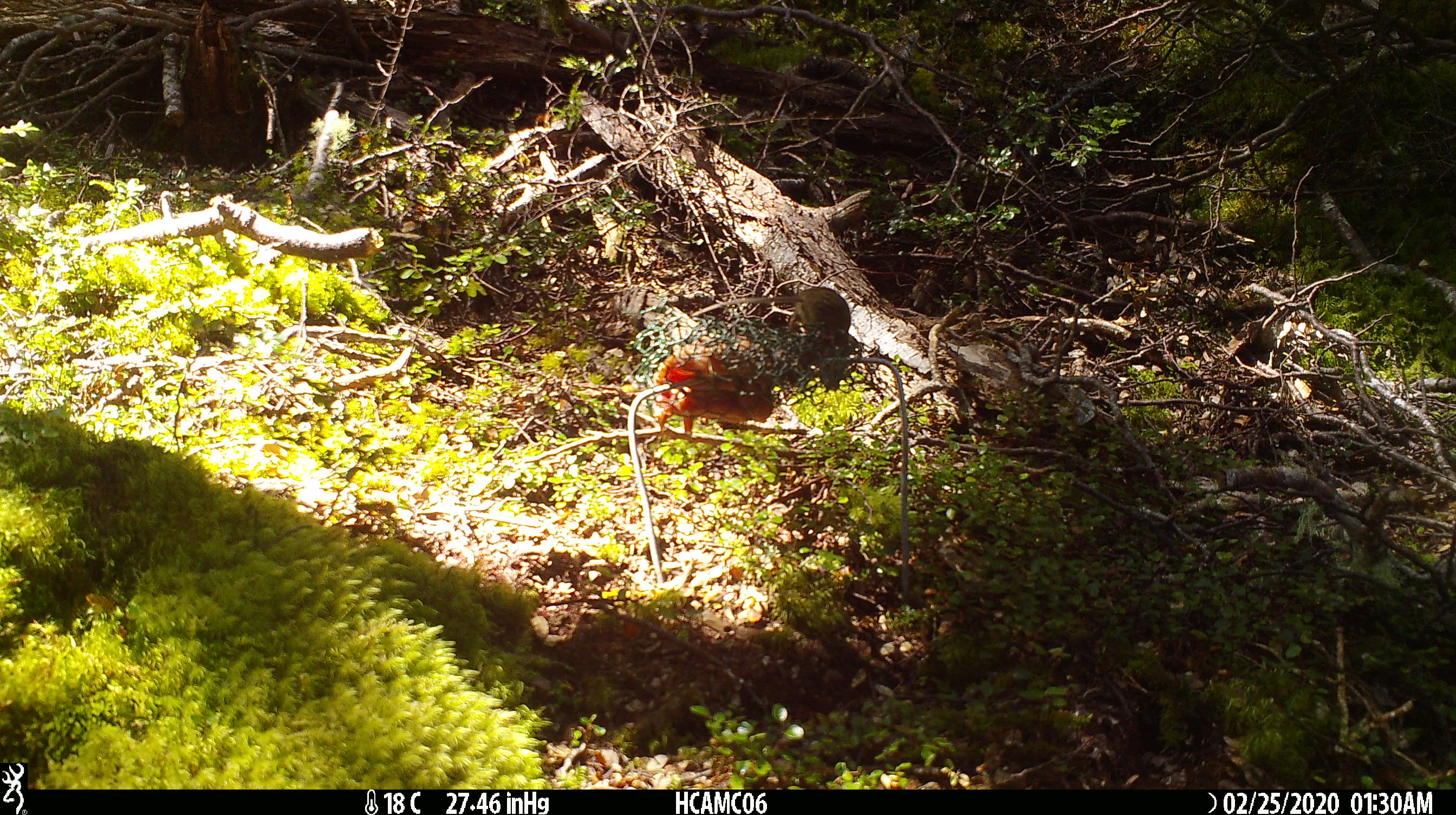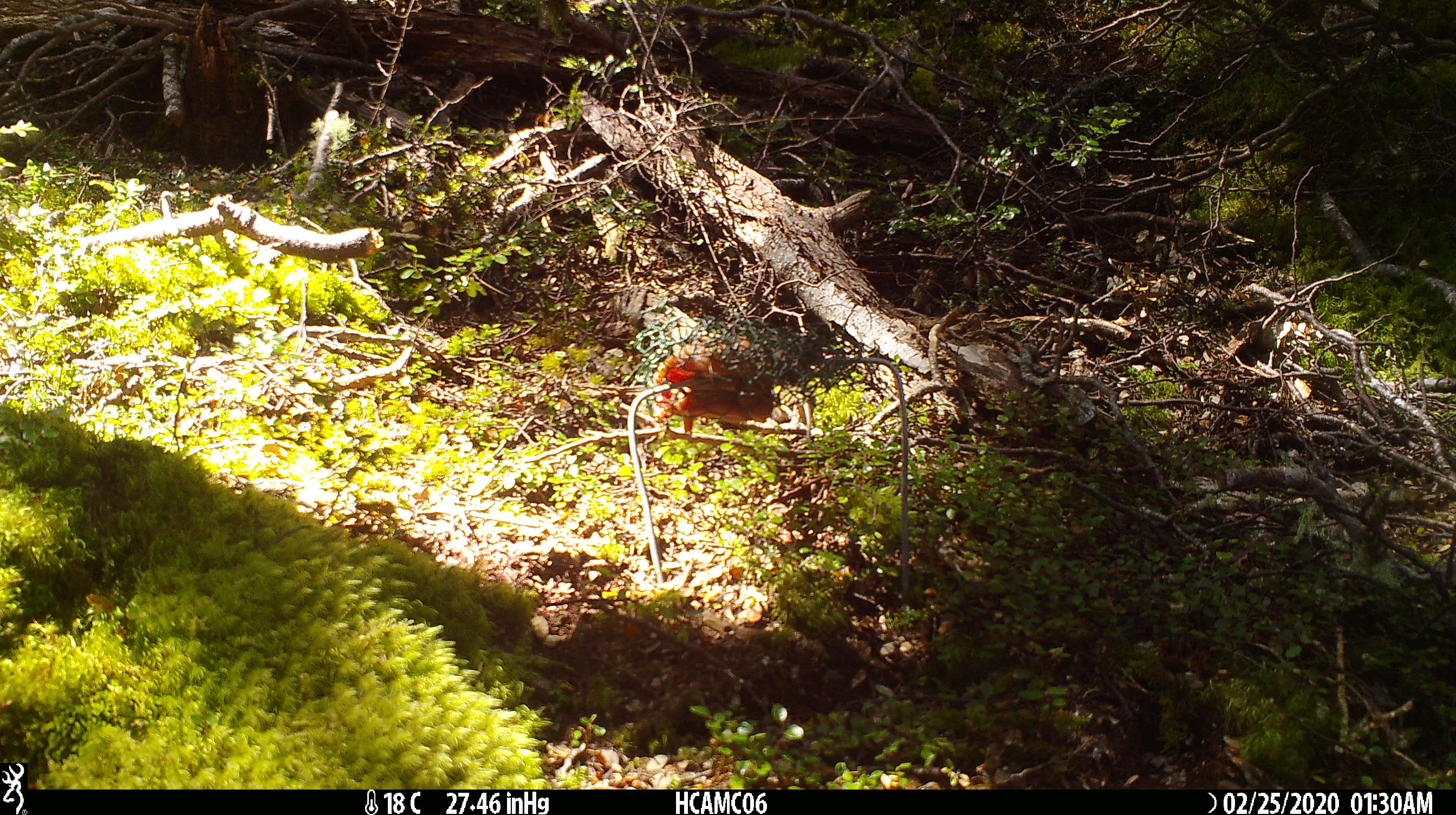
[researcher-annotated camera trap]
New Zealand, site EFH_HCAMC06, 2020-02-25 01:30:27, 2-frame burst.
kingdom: Animalia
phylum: Chordata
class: Mammalia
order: Rodentia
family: Muridae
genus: Mus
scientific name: Mus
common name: mouse